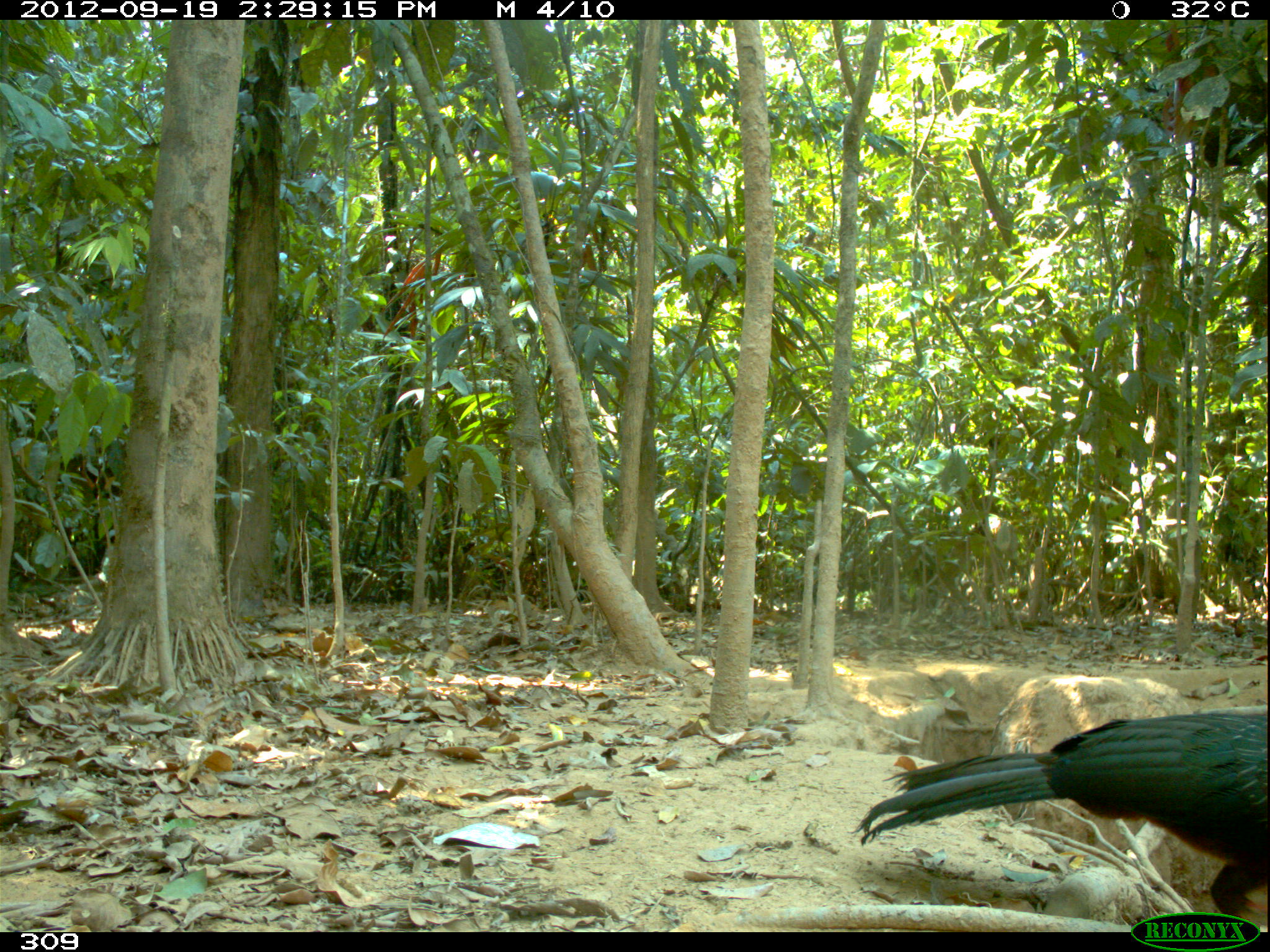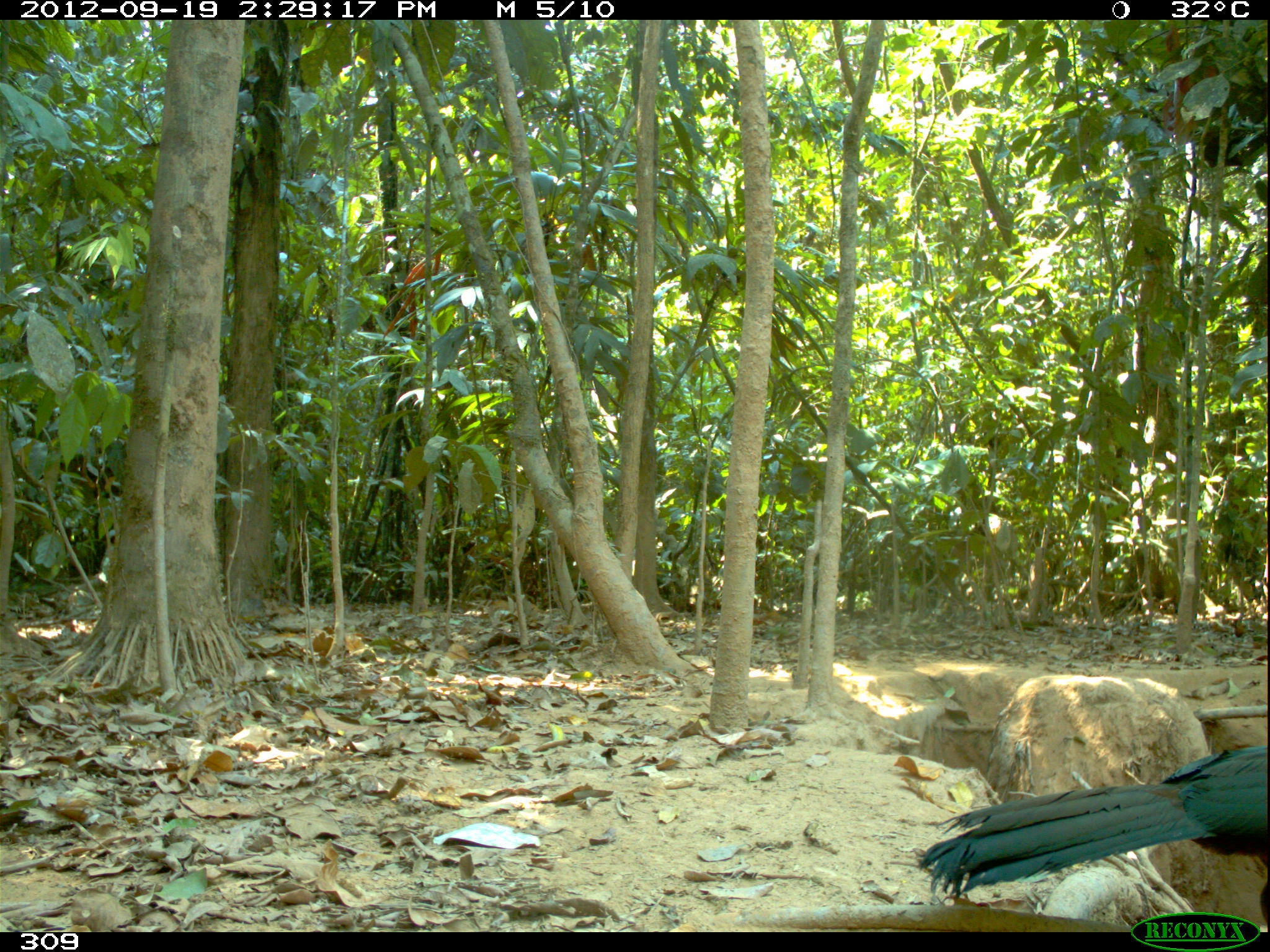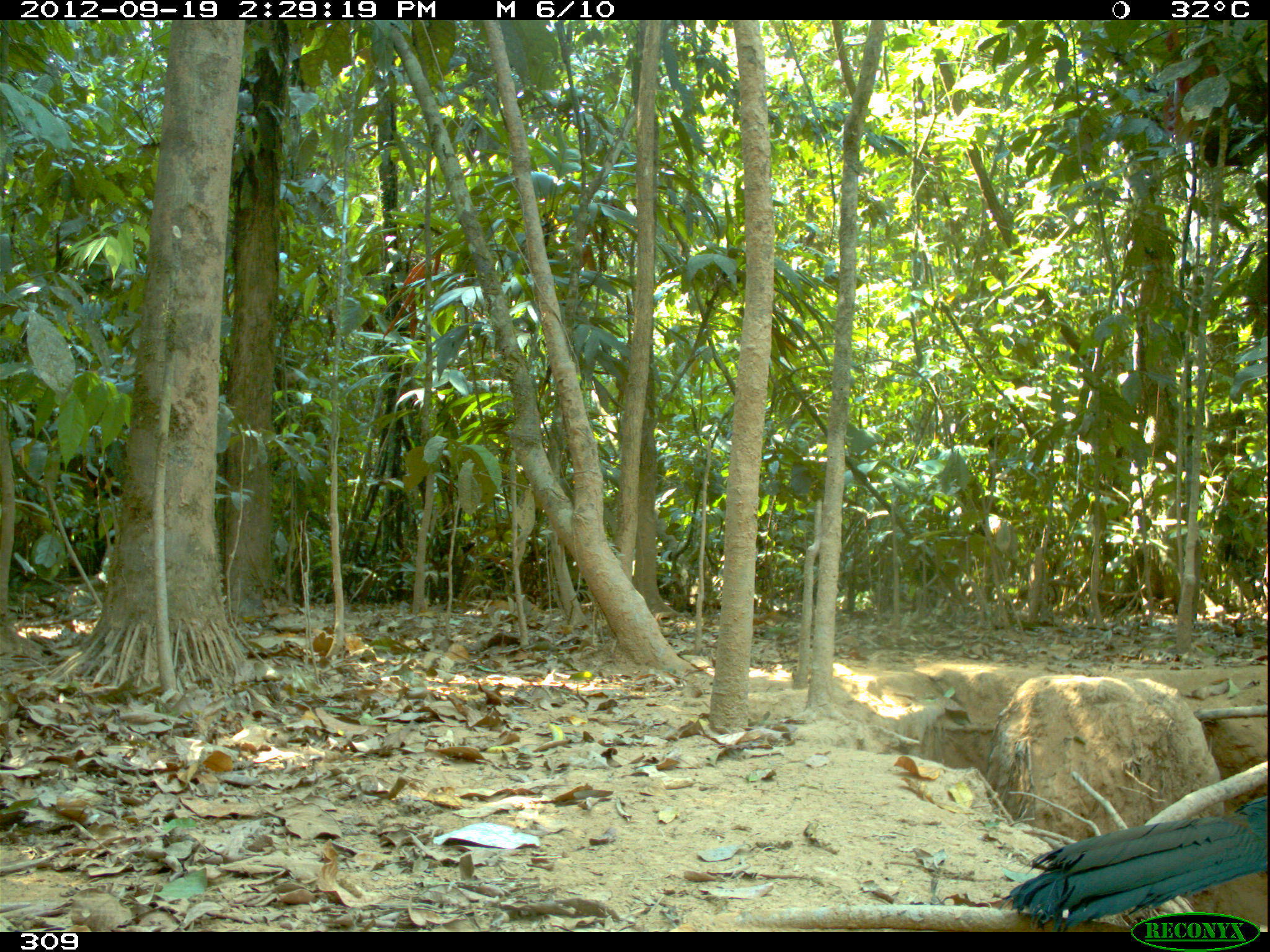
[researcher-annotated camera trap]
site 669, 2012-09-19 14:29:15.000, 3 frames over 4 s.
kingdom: Animalia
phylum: Chordata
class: Aves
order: Galliformes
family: Cracidae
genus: Penelope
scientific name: Penelope jacquacu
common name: spix's guan